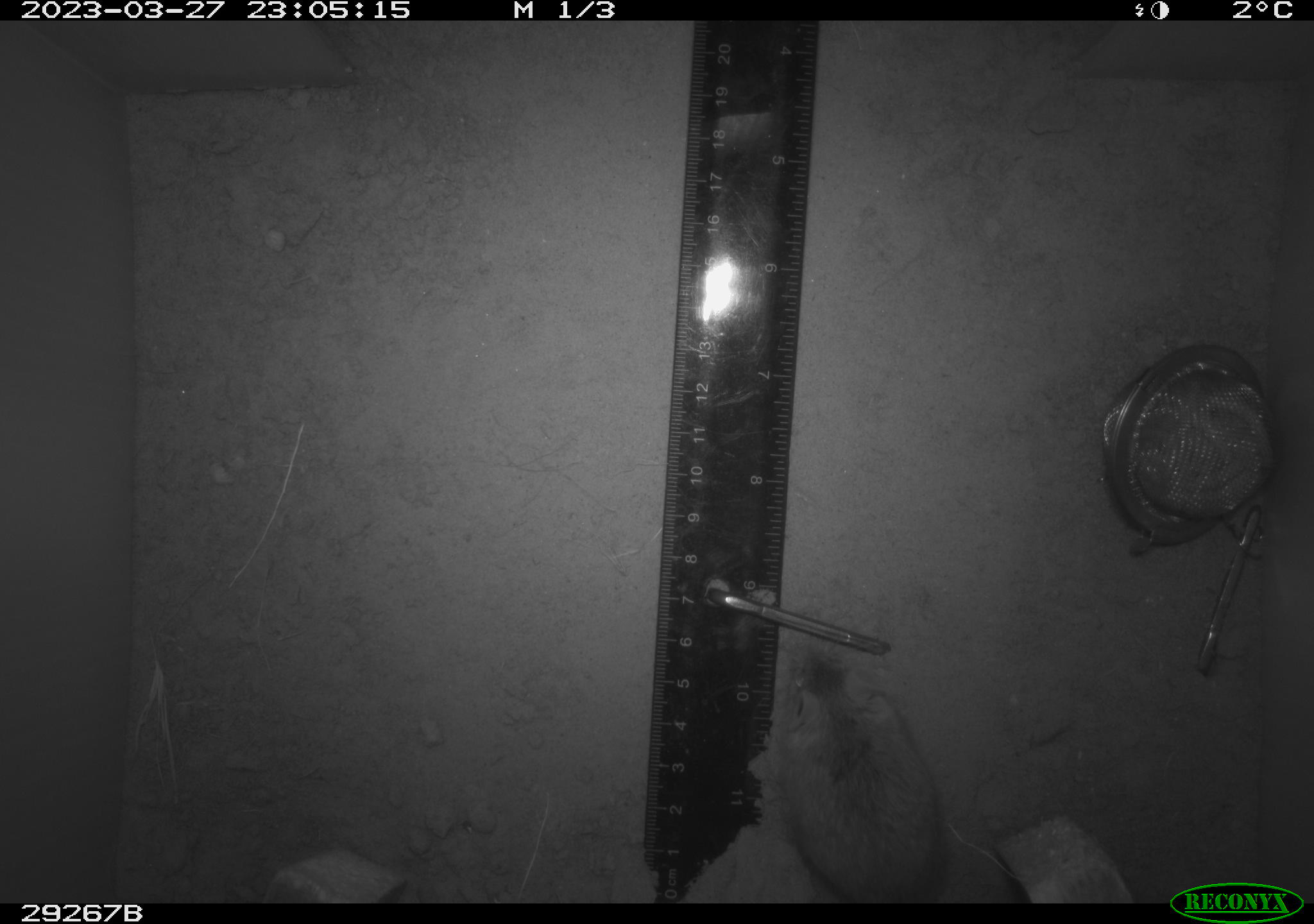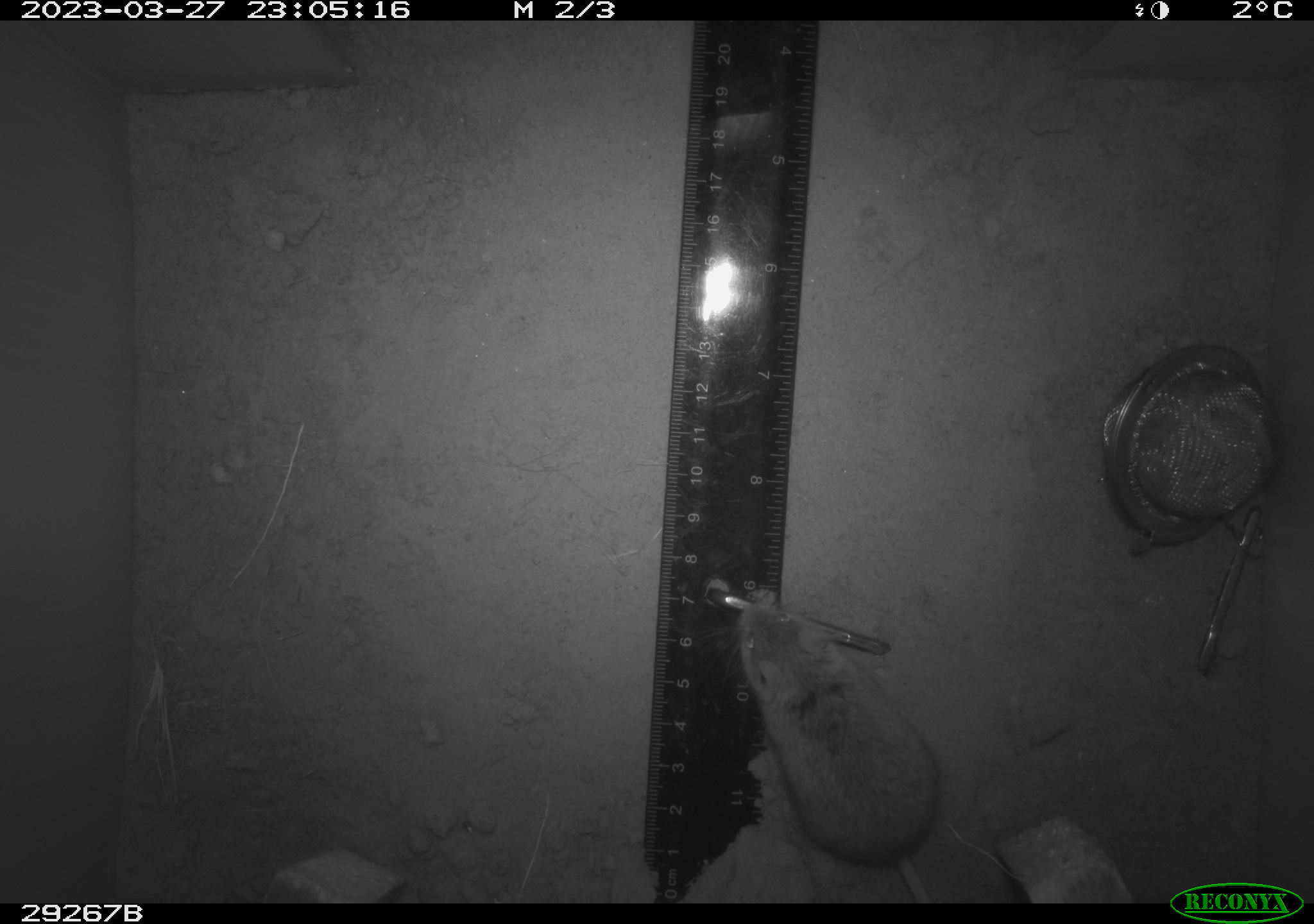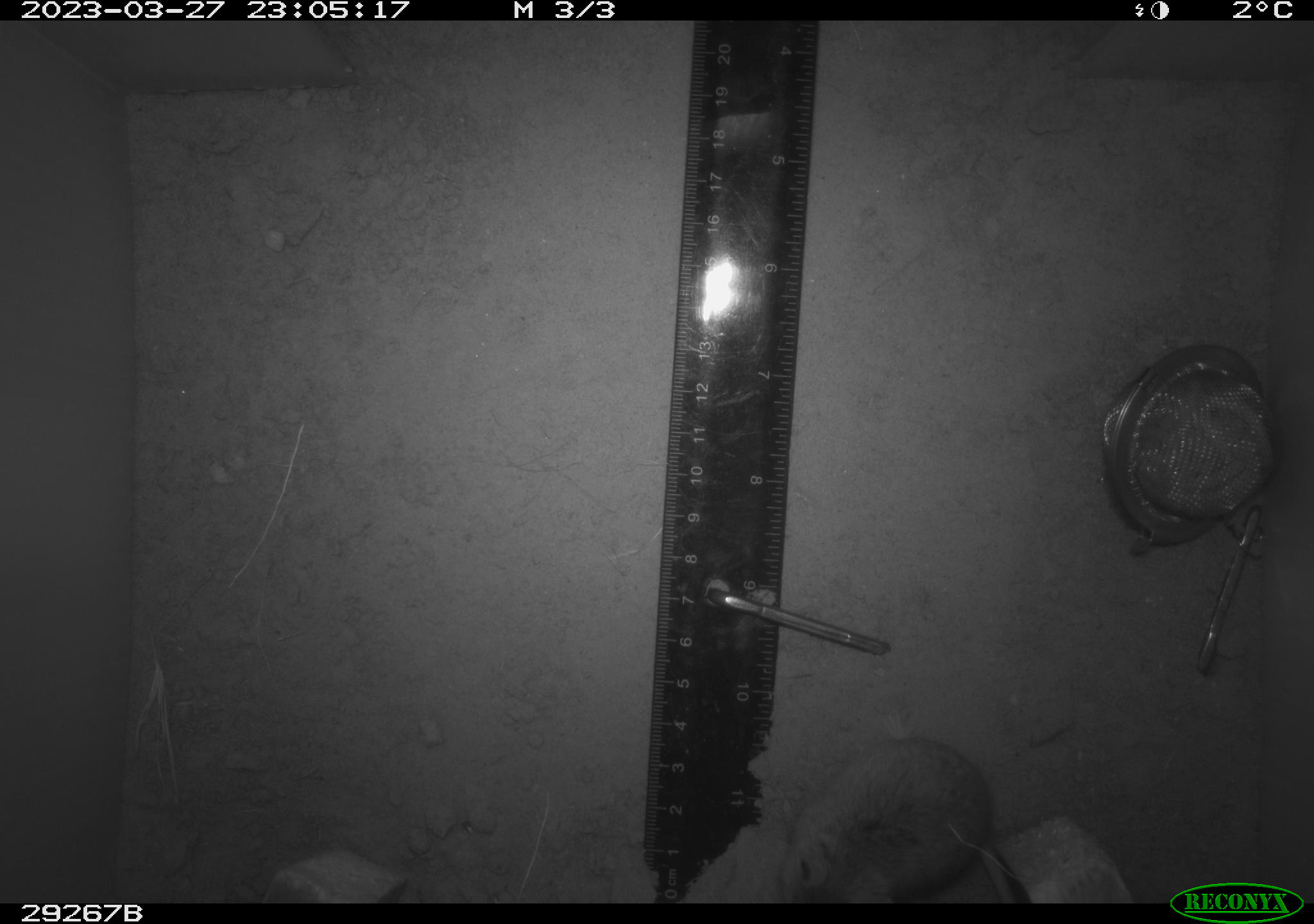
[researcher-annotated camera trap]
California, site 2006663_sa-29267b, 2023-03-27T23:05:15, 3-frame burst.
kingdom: Animalia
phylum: Chordata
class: Mammalia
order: Rodentia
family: Cricetidae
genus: Peromyscus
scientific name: Peromyscus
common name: deer mice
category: peromyscus species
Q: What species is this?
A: Peromyscus species (deer mice) (Peromyscus).